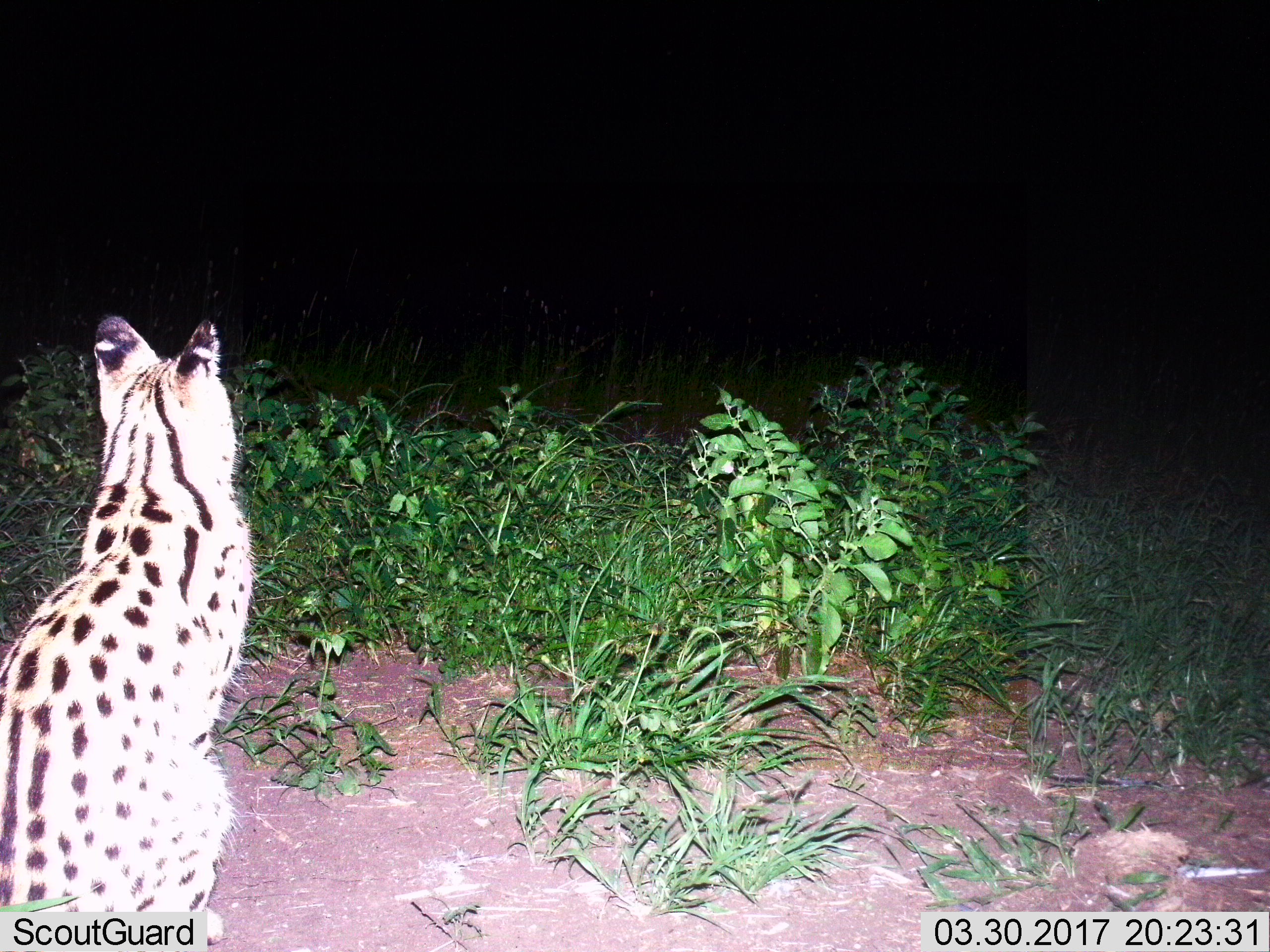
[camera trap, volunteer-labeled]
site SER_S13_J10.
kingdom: Animalia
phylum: Chordata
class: Mammalia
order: Carnivora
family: Felidae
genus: Leptailurus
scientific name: Leptailurus serval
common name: serval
Serval (Leptailurus serval), count 1. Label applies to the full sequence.